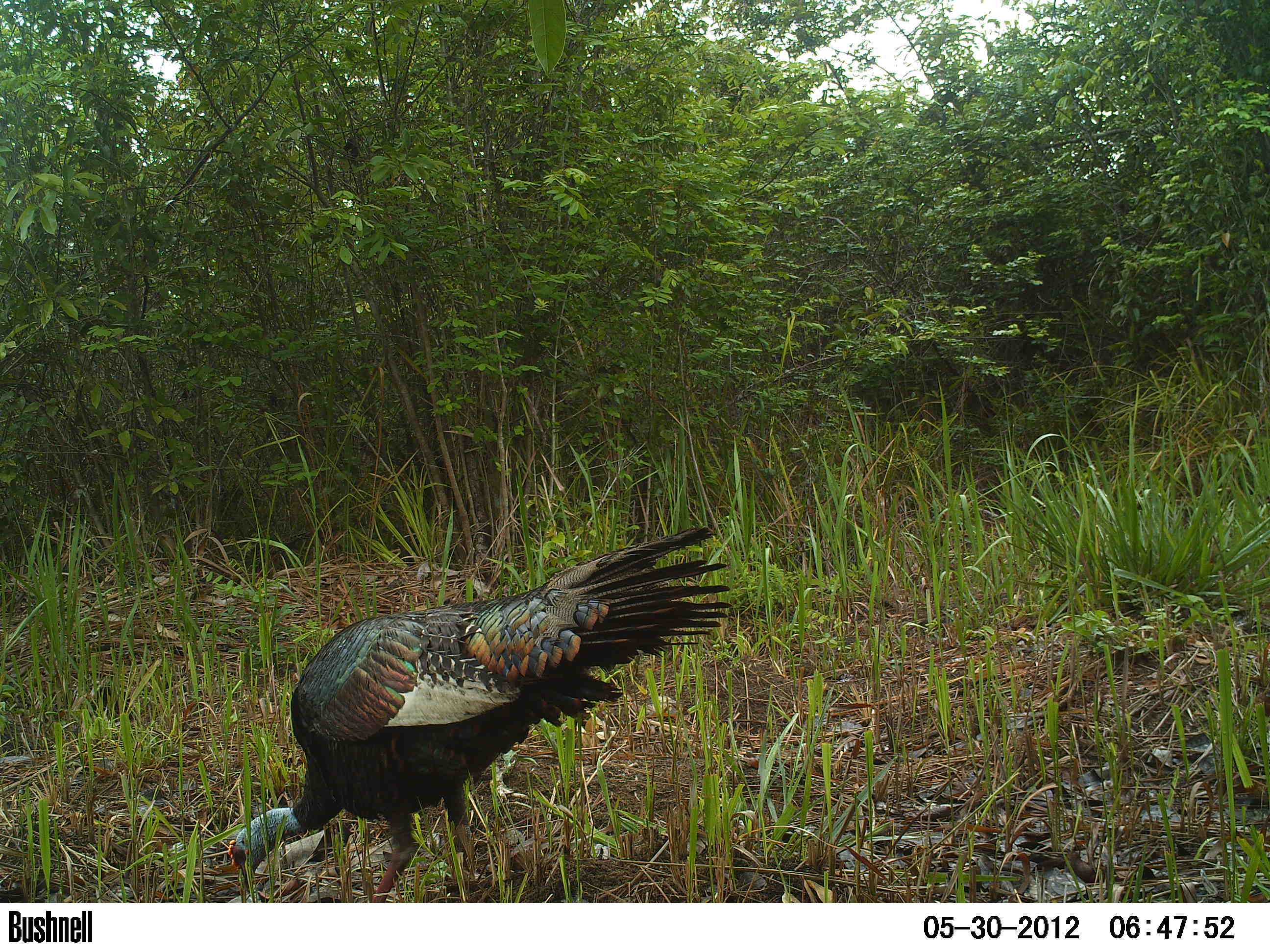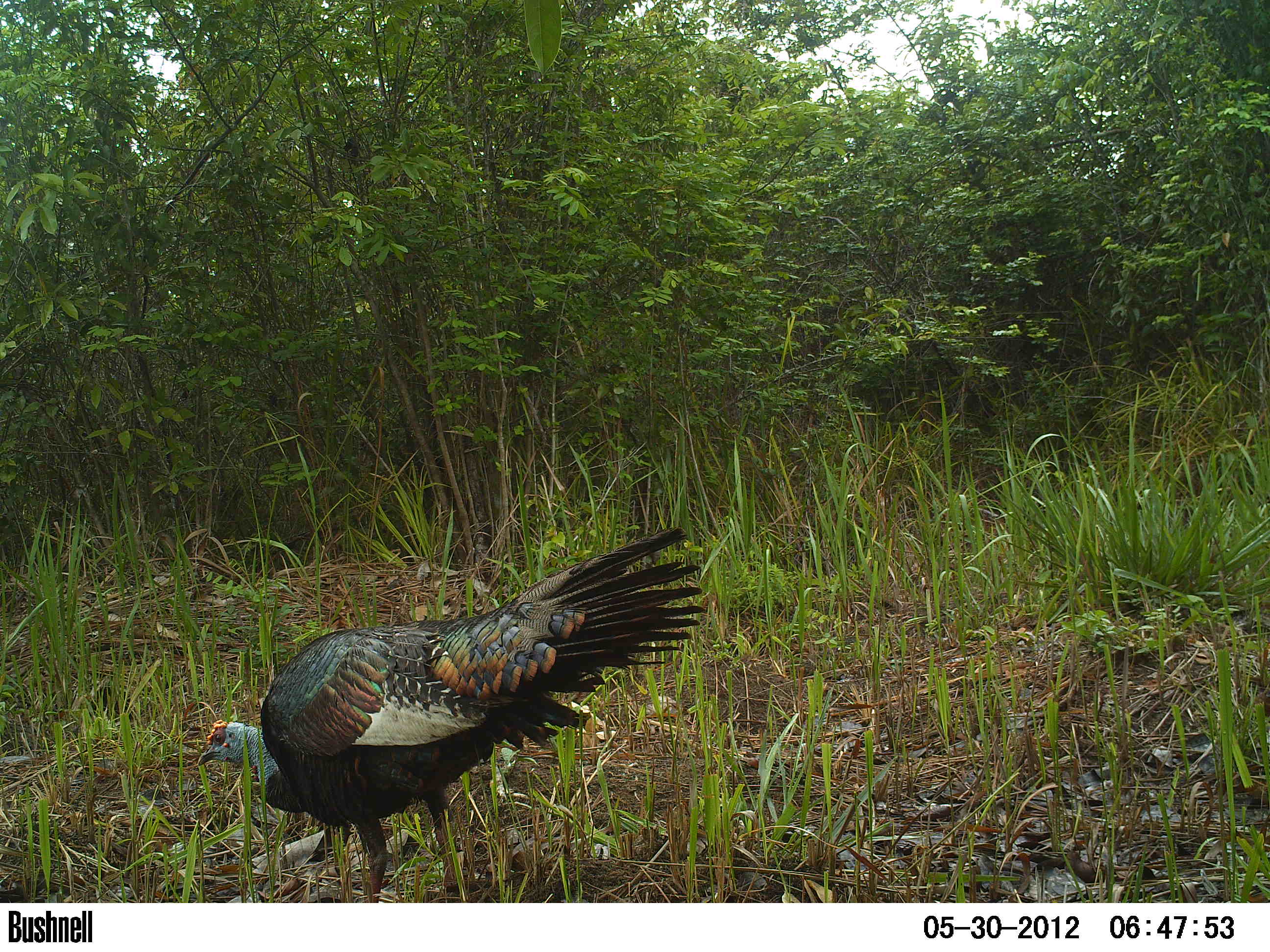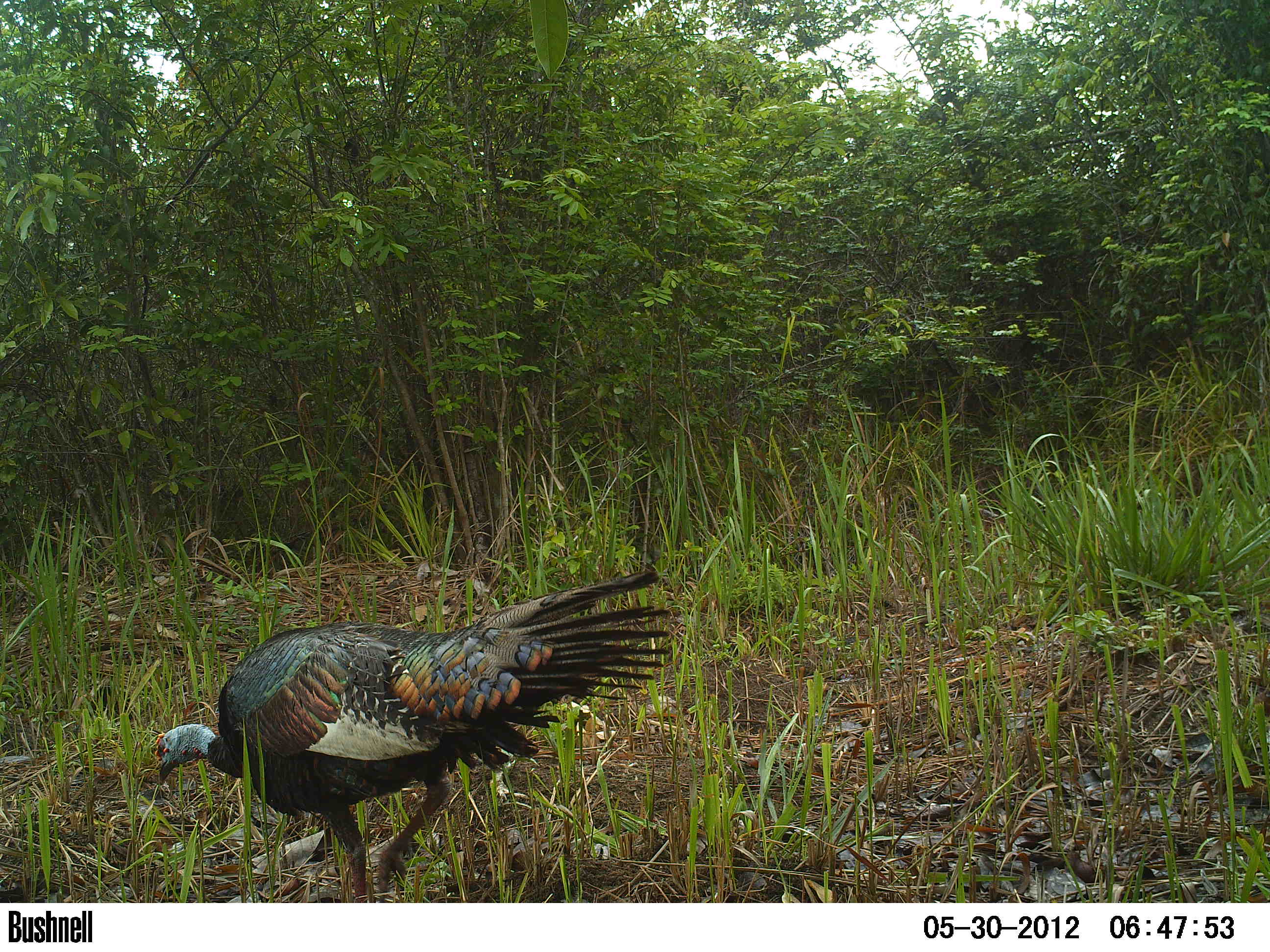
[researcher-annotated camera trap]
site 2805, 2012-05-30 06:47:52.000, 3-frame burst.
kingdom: Animalia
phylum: Chordata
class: Aves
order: Galliformes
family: Phasianidae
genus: Meleagris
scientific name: Meleagris ocellata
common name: ocellated turkey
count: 1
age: adult